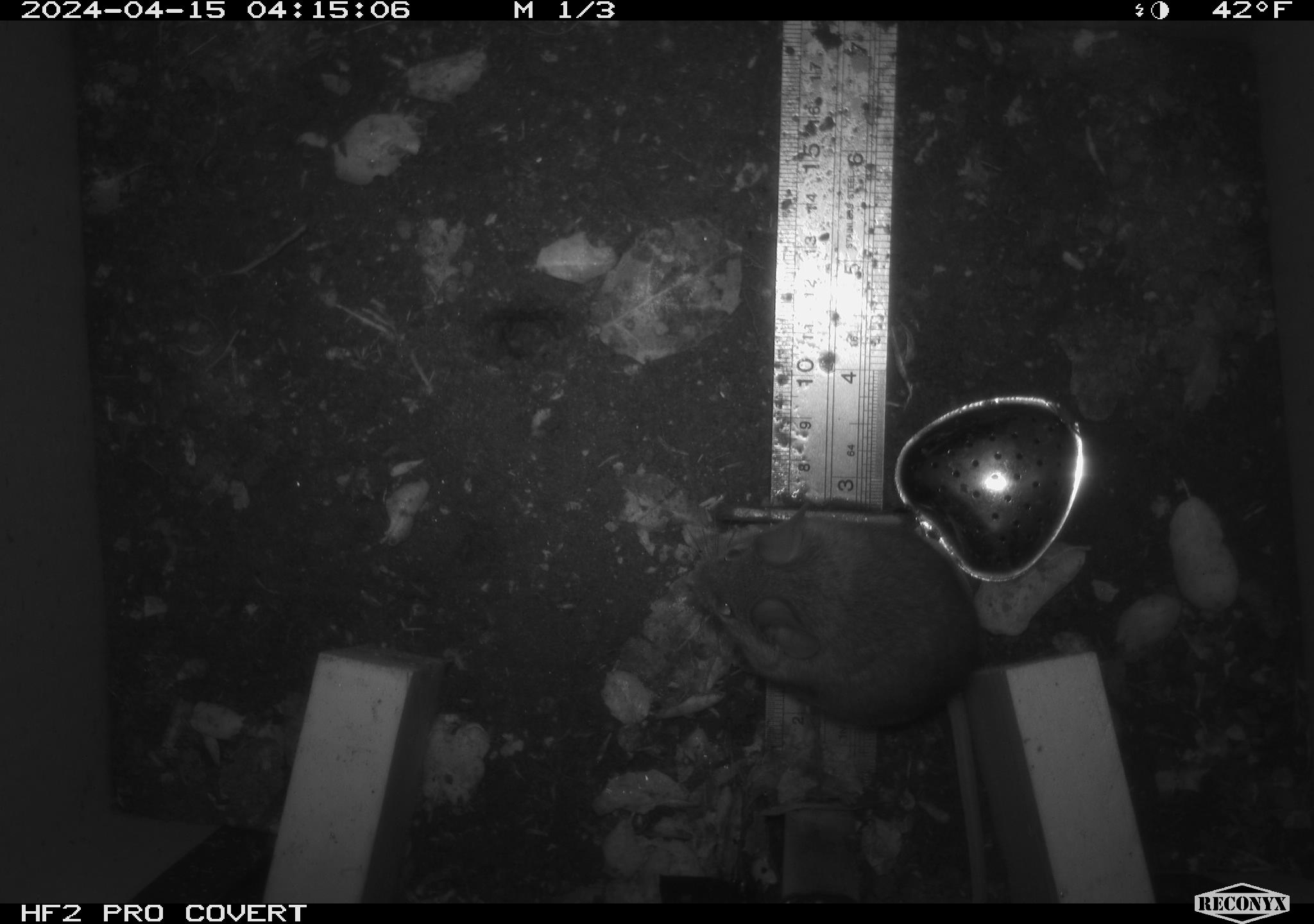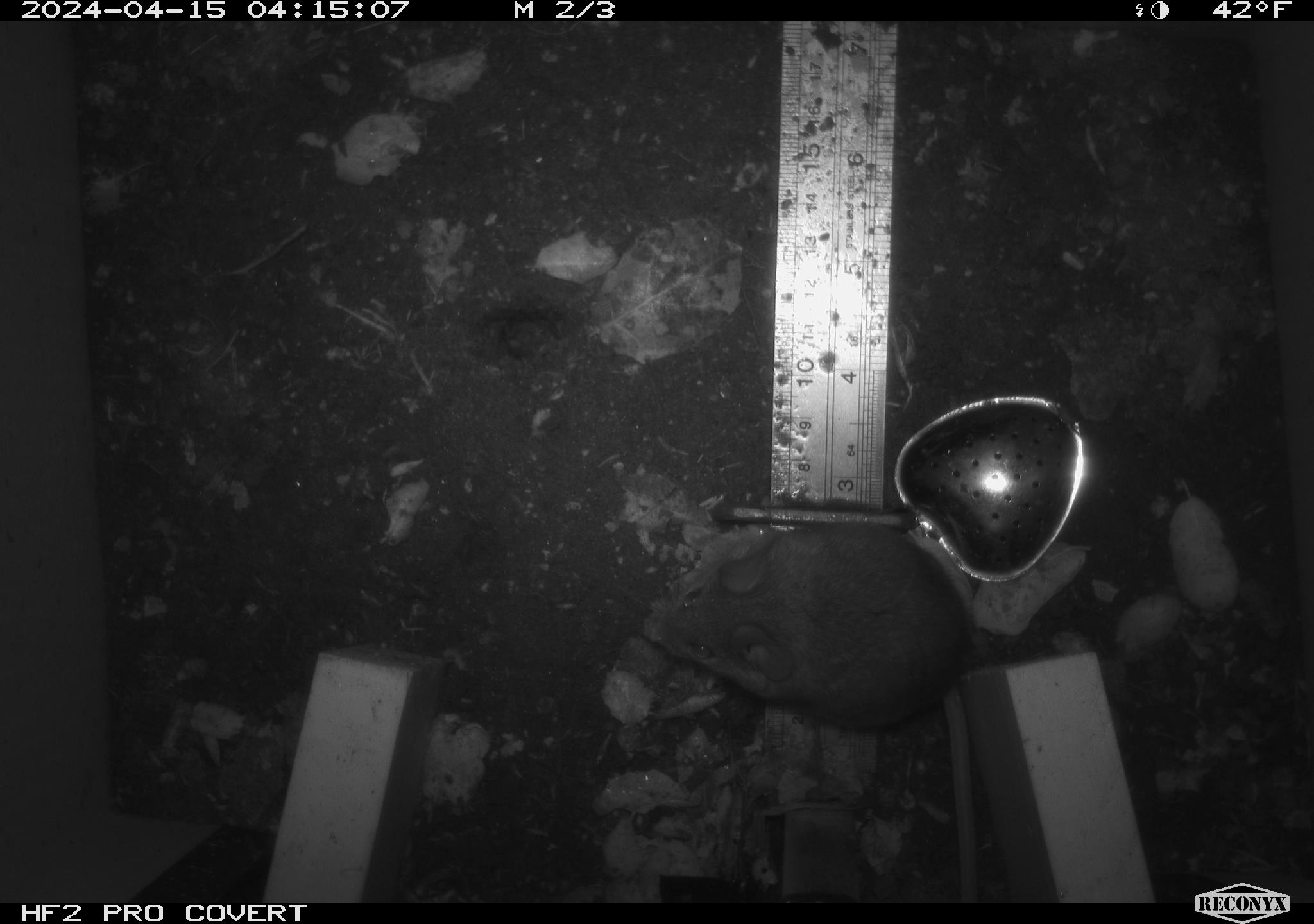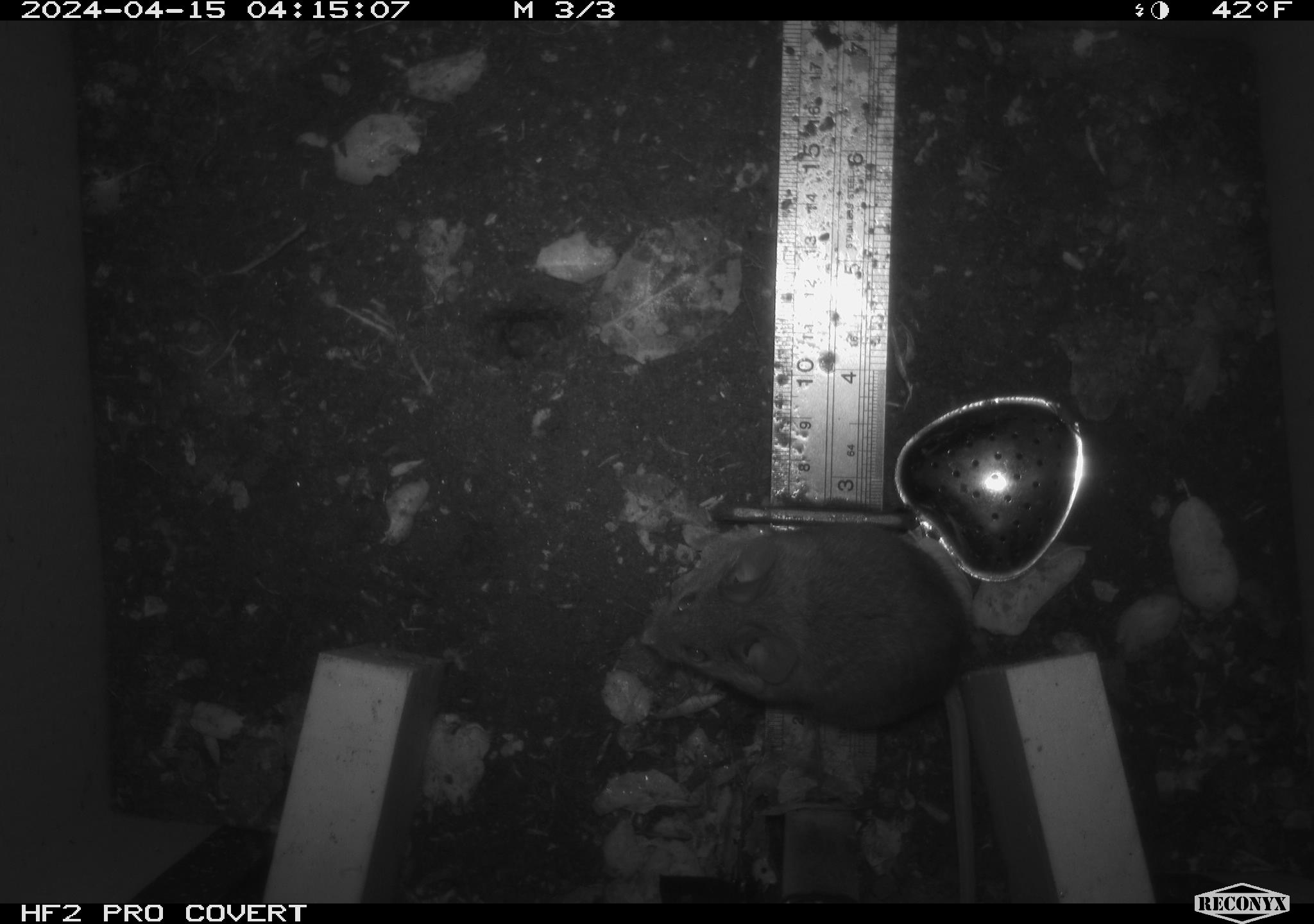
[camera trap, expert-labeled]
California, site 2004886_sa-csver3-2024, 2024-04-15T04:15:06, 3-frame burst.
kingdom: Animalia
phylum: Chordata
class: Mammalia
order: Rodentia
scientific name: Rodentia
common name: rodent